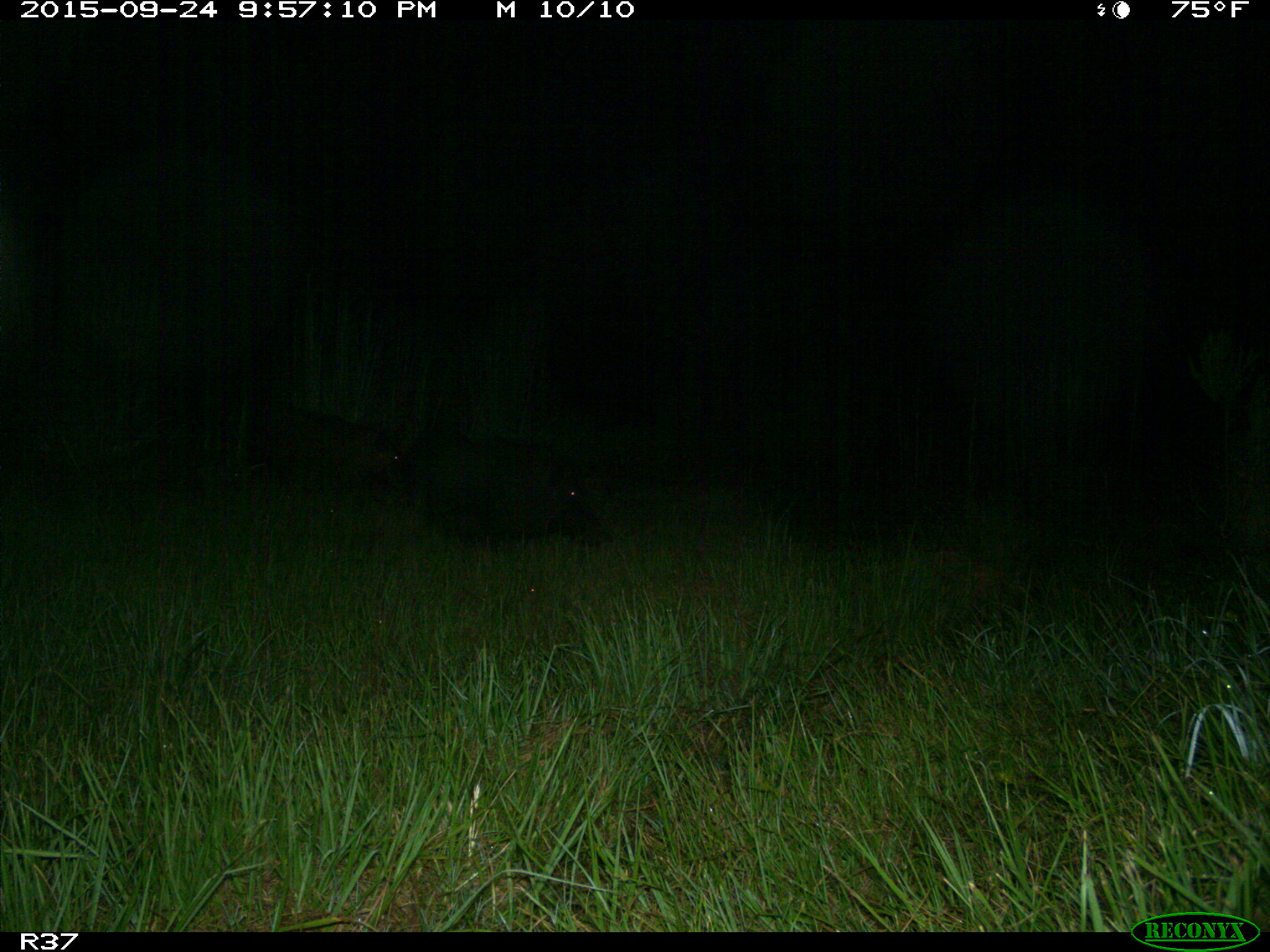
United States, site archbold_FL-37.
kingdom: Animalia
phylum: Chordata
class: Mammalia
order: Artiodactyla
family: Suidae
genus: Sus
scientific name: Sus scrofa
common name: wild boar